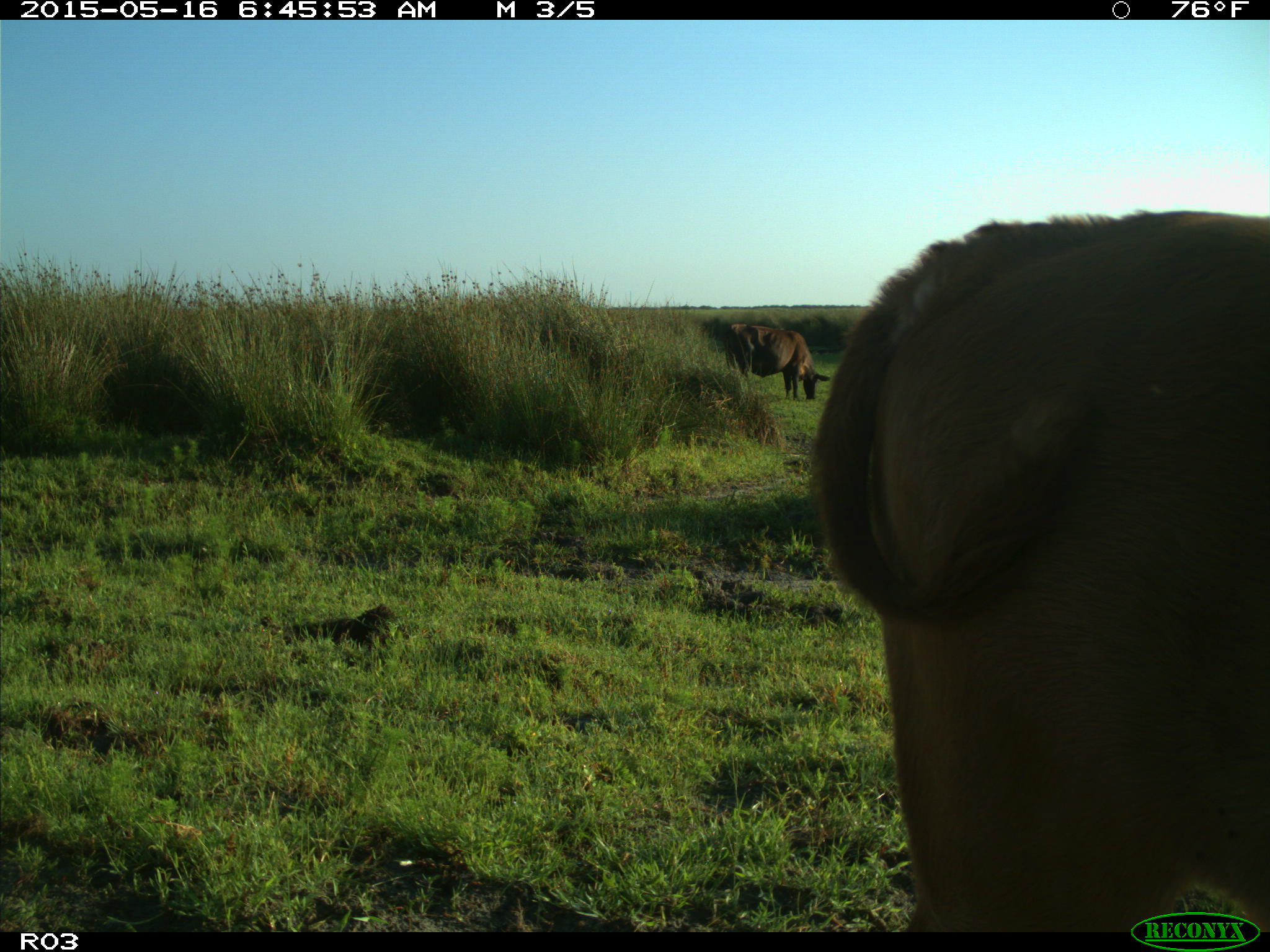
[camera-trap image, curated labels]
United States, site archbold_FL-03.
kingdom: Animalia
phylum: Chordata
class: Mammalia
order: Artiodactyla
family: Bovidae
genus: Bos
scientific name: Bos taurus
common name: domestic cow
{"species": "Bos taurus (domestic cow)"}